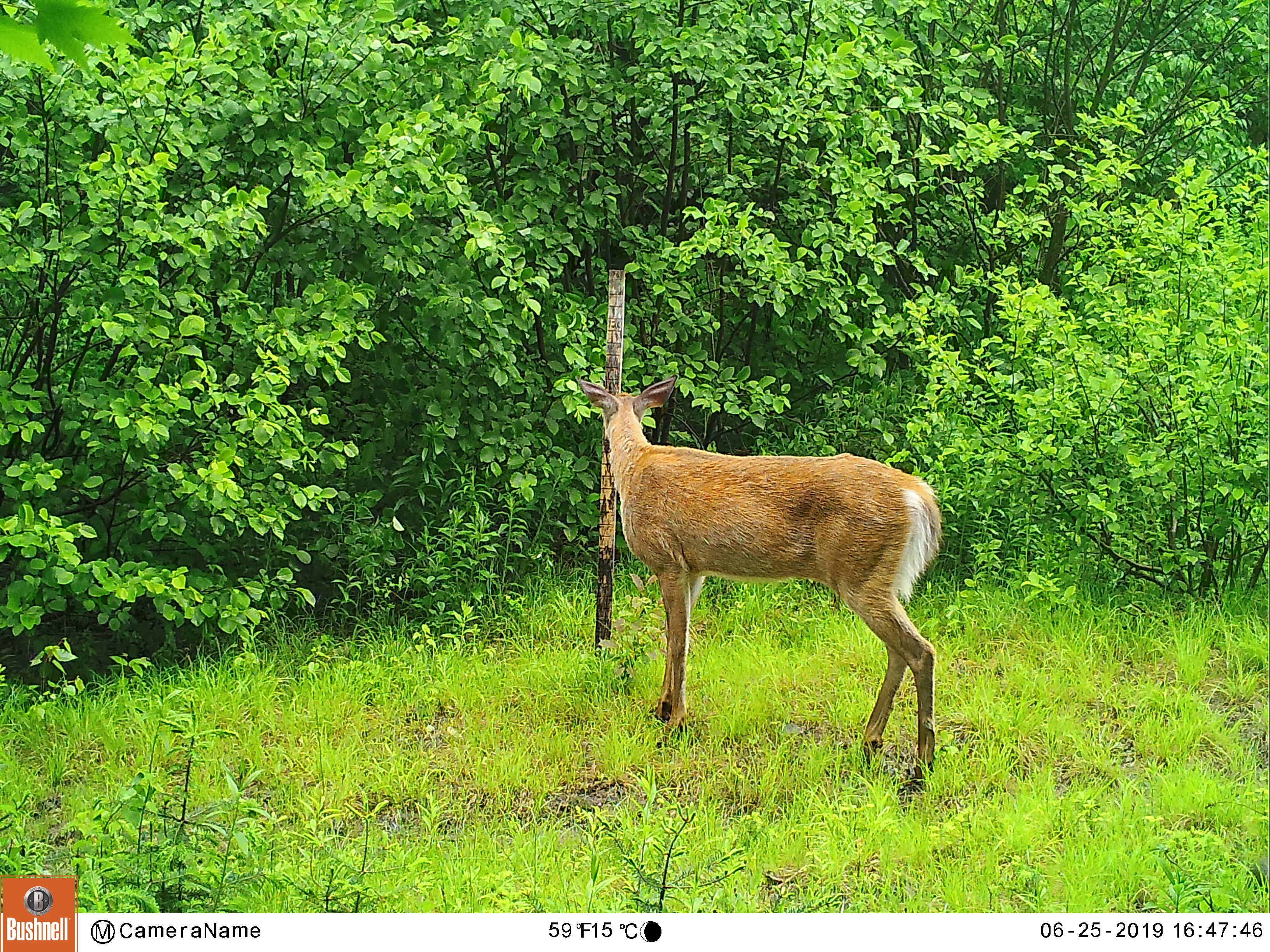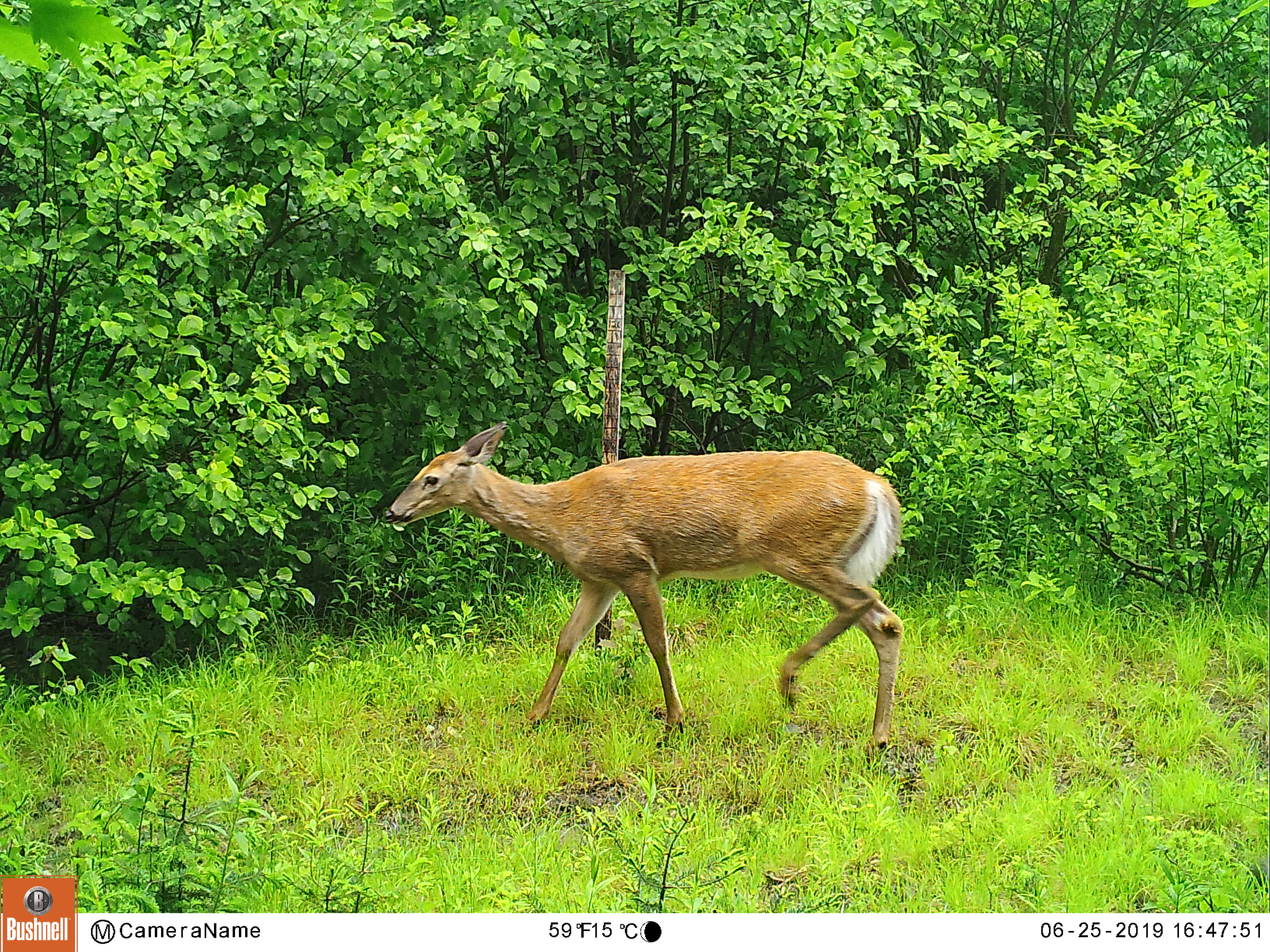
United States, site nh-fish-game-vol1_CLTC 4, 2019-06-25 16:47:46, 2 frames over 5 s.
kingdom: Animalia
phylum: Chordata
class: Mammalia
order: Artiodactyla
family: Cervidae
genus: Odocoileus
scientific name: Odocoileus virginianus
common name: white-tailed deer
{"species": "white-tailed deer (Odocoileus virginianus)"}